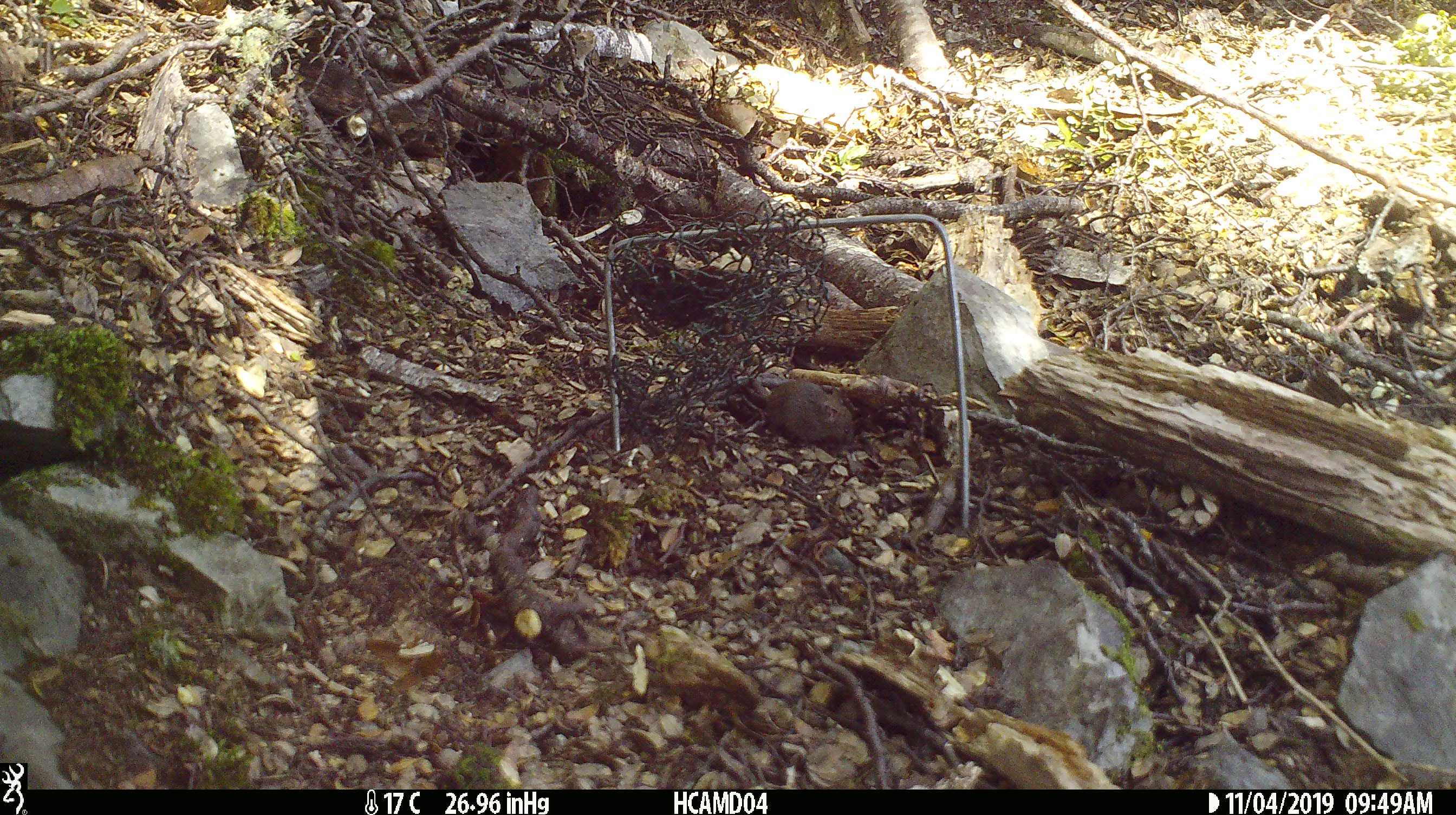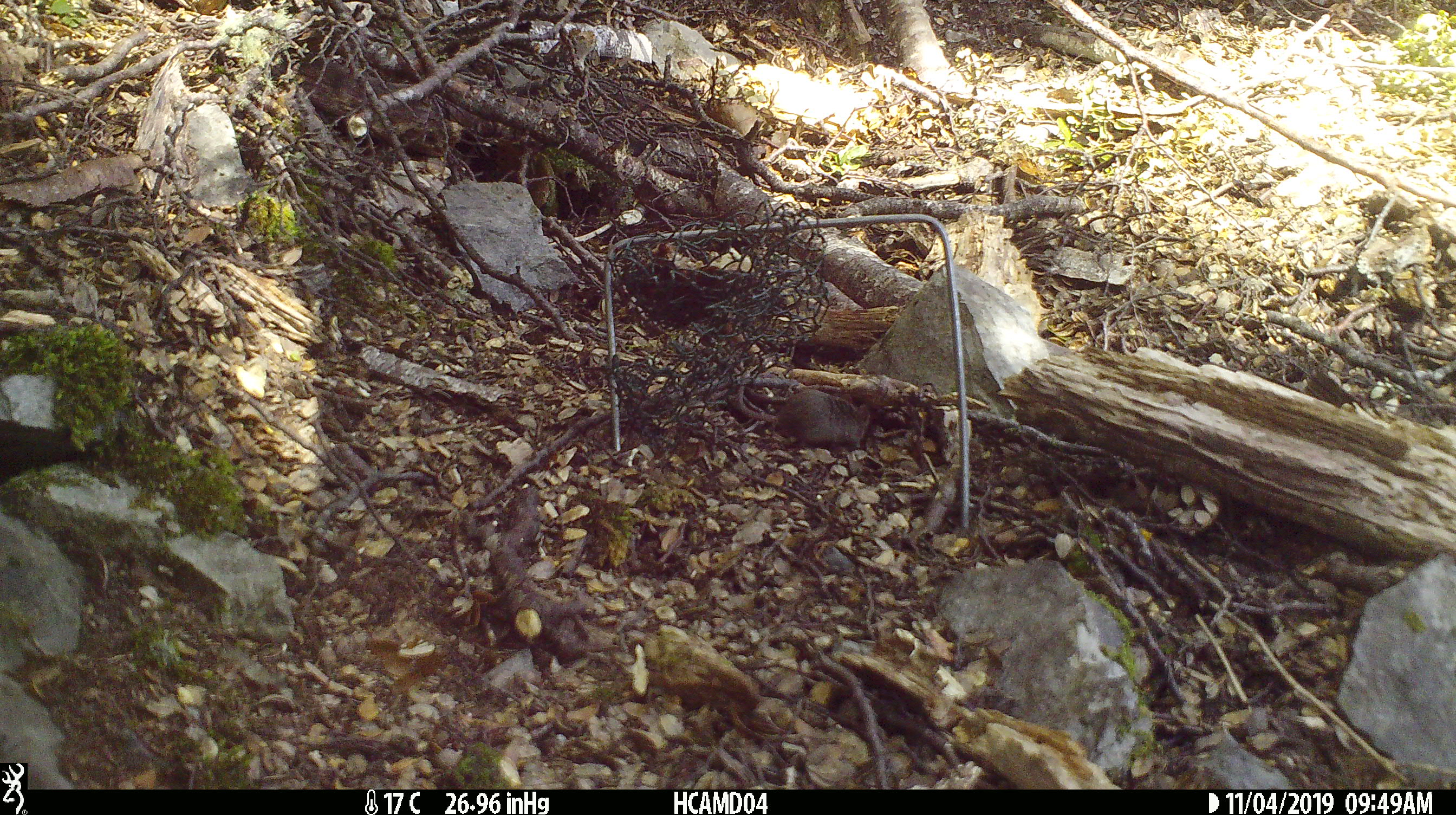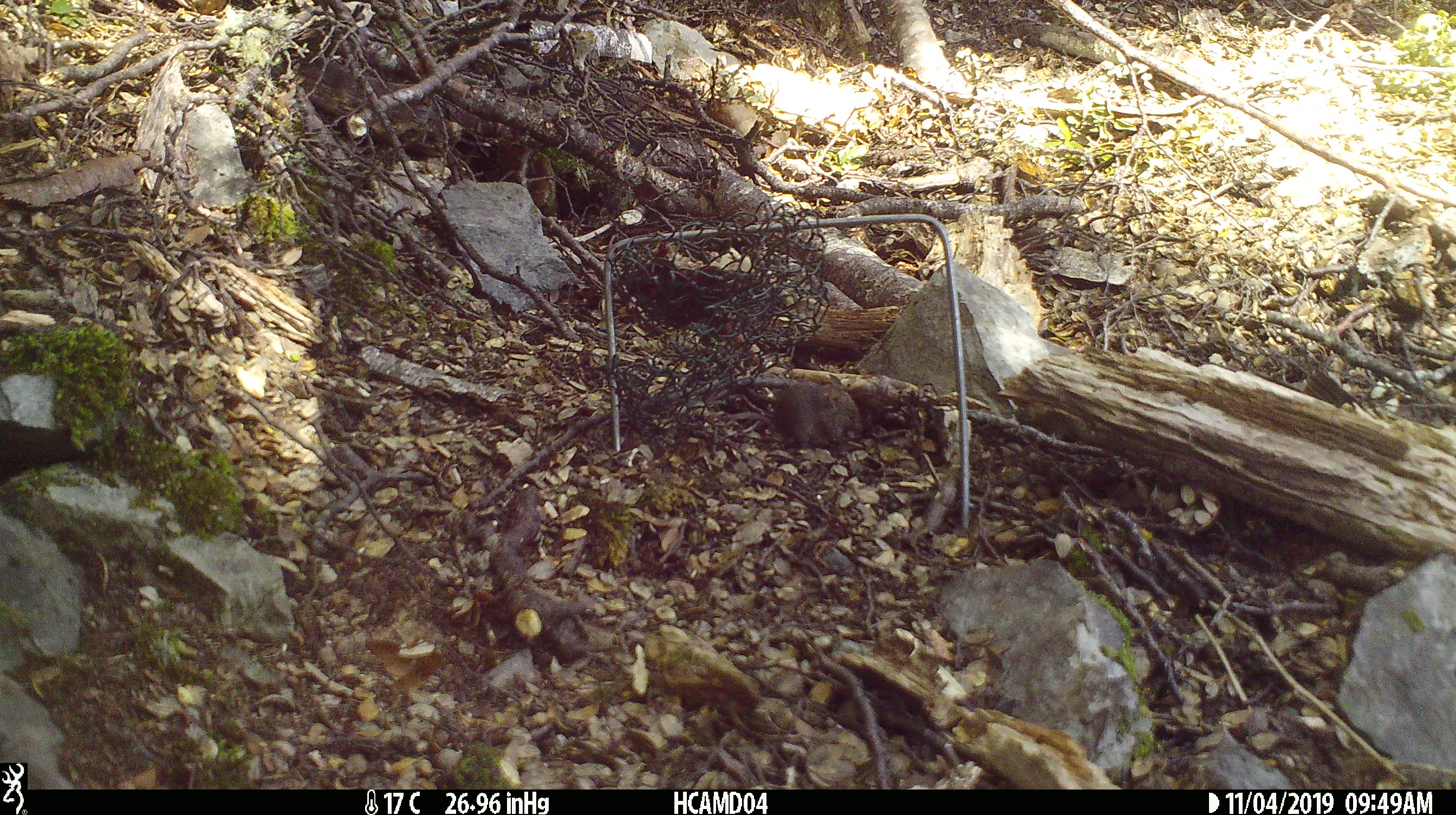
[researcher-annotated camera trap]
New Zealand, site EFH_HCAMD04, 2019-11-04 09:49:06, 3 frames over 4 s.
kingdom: Animalia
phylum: Chordata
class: Mammalia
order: Rodentia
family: Muridae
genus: Mus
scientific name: Mus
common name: mouse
Mouse (Mus).